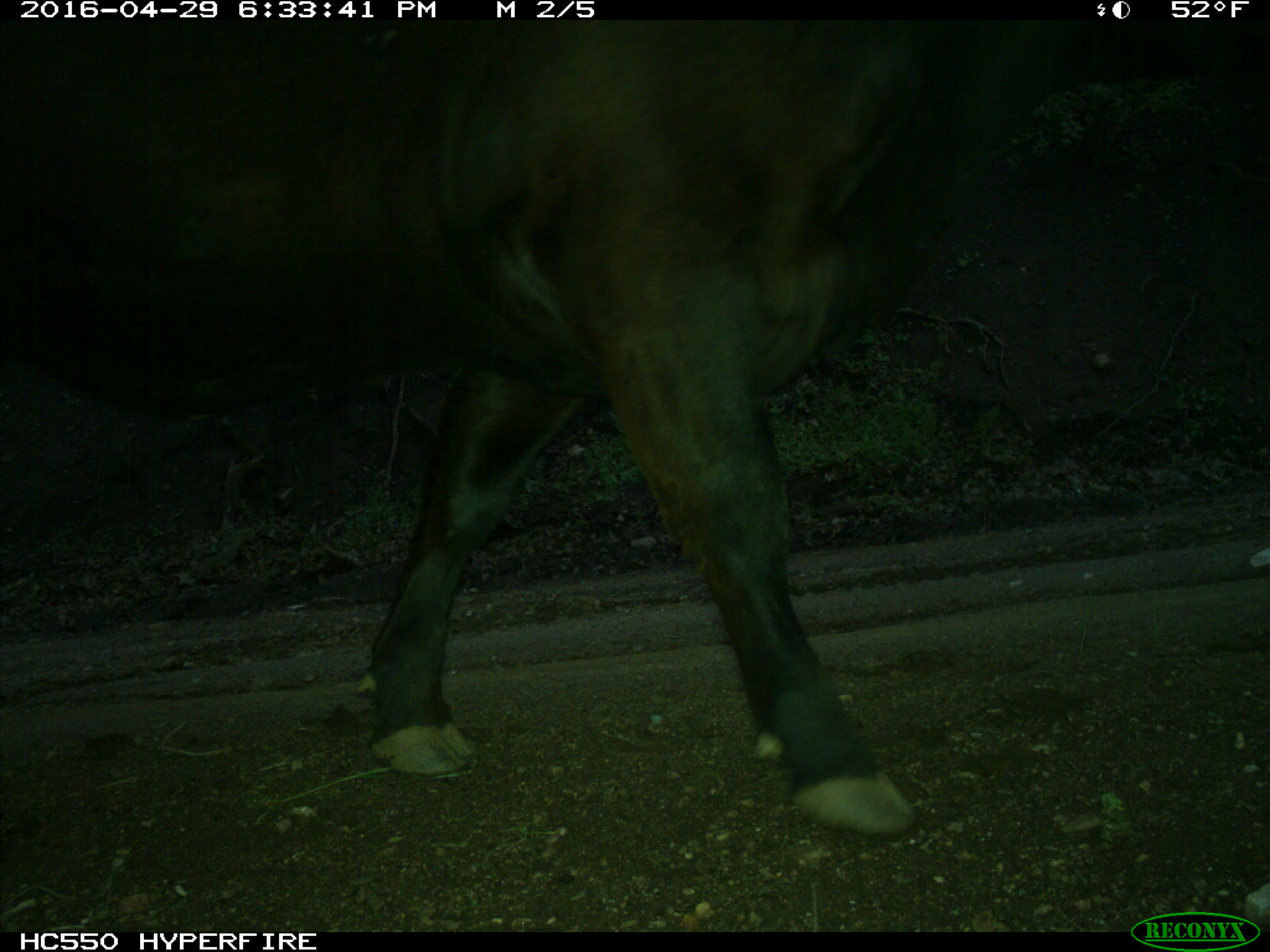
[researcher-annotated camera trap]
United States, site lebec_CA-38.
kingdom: Animalia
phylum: Chordata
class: Mammalia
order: Artiodactyla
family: Bovidae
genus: Bos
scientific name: Bos taurus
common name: domestic cow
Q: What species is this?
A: Bos taurus (domestic cow).